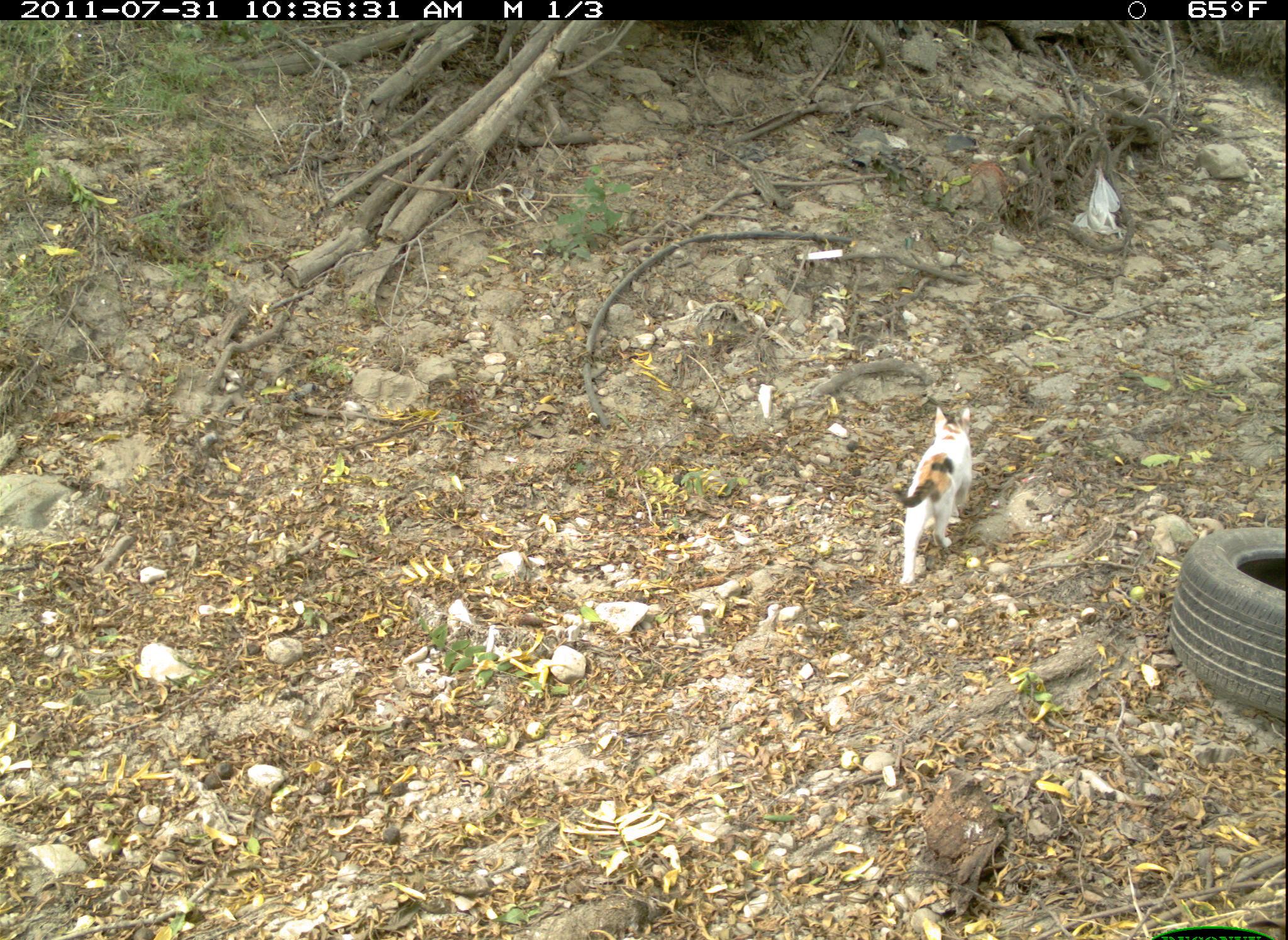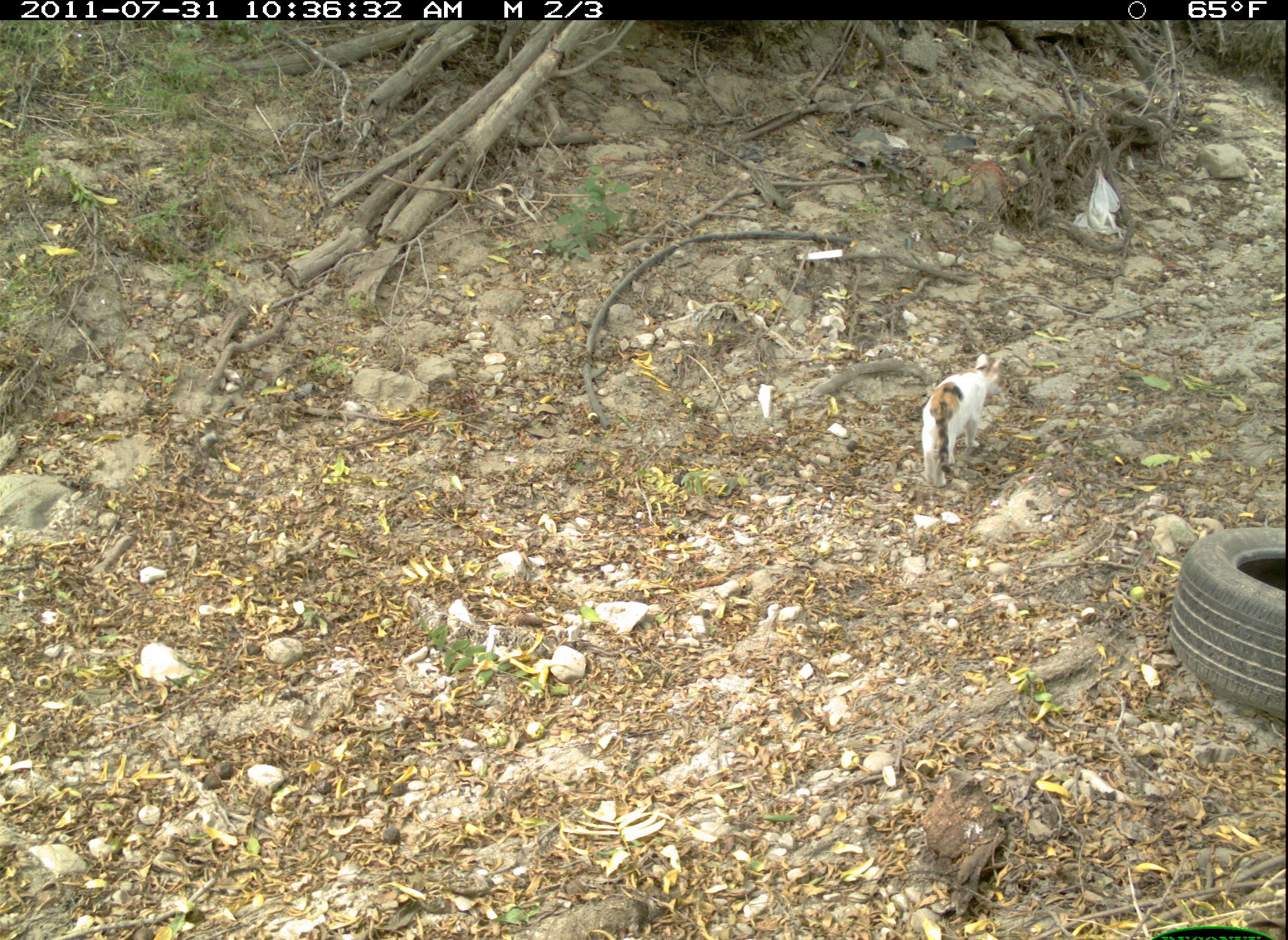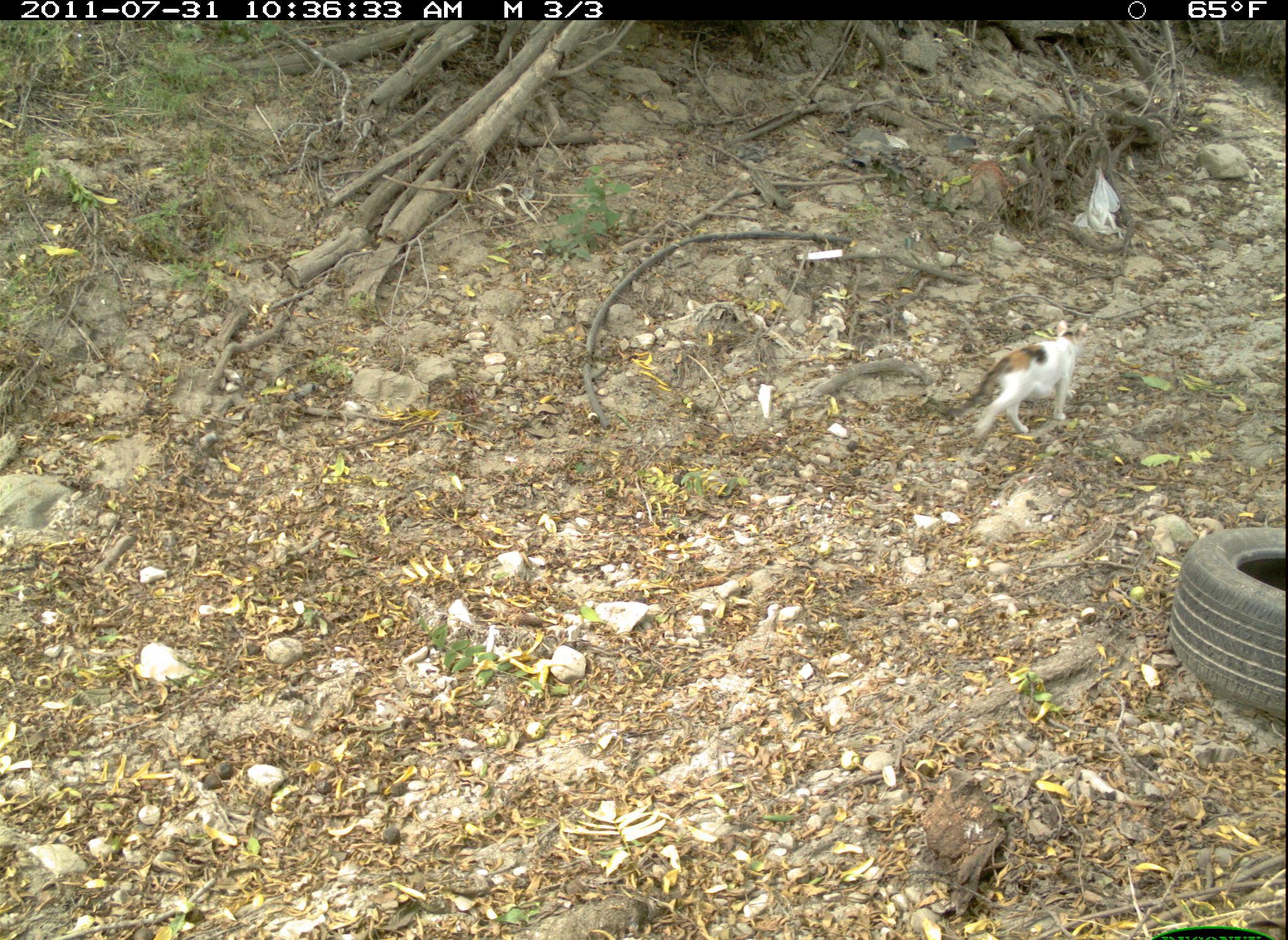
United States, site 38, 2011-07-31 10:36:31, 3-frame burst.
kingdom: Animalia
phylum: Chordata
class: Mammalia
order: Carnivora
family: Felidae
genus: Felis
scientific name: Felis catus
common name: cat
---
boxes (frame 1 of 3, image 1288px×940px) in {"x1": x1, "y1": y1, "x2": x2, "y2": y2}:
cat: {"x1": 890, "y1": 403, "x2": 985, "y2": 590}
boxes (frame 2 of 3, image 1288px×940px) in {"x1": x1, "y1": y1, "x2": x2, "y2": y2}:
cat: {"x1": 913, "y1": 348, "x2": 1011, "y2": 496}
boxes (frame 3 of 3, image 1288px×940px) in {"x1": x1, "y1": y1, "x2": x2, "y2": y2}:
cat: {"x1": 960, "y1": 316, "x2": 1096, "y2": 454}